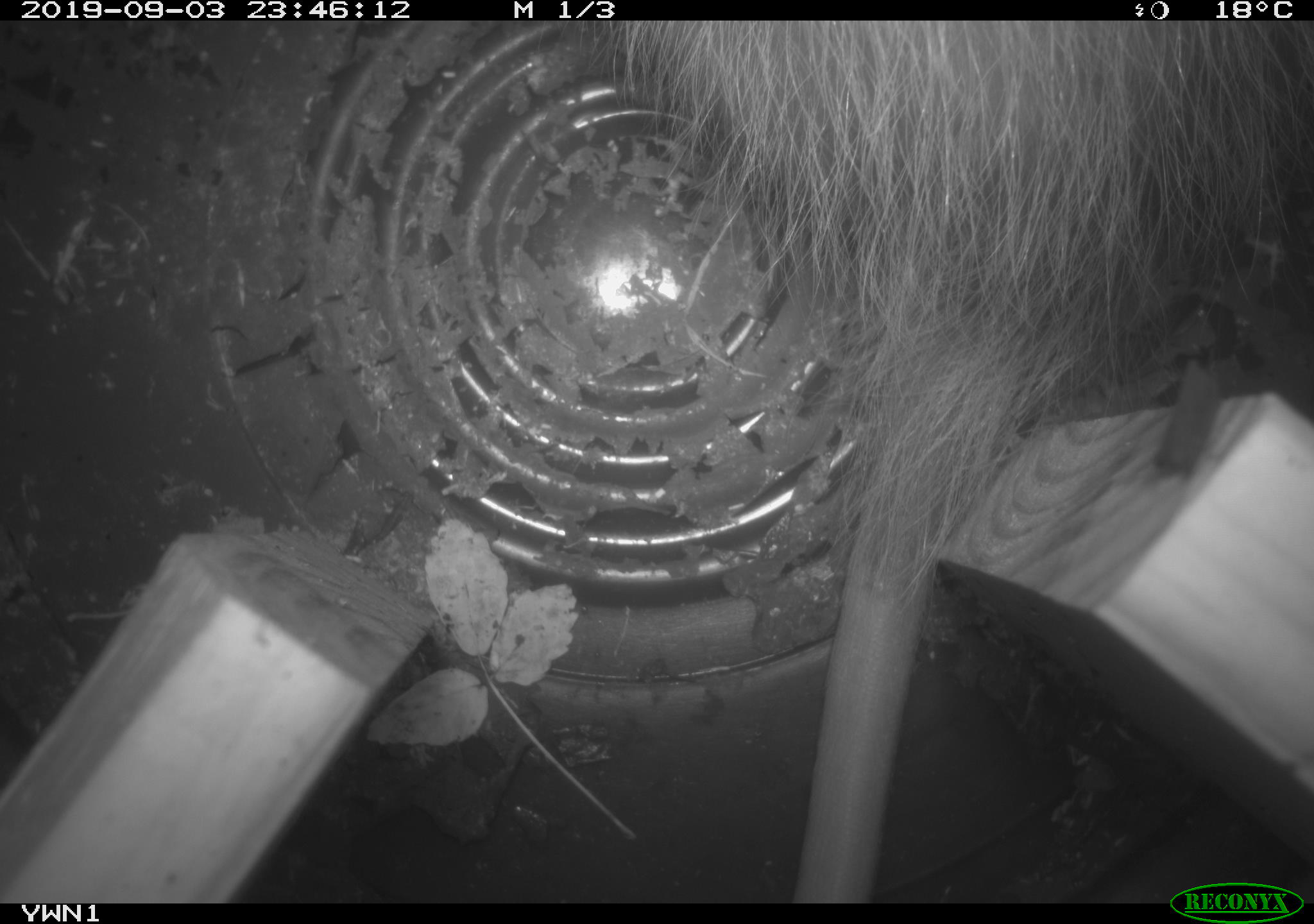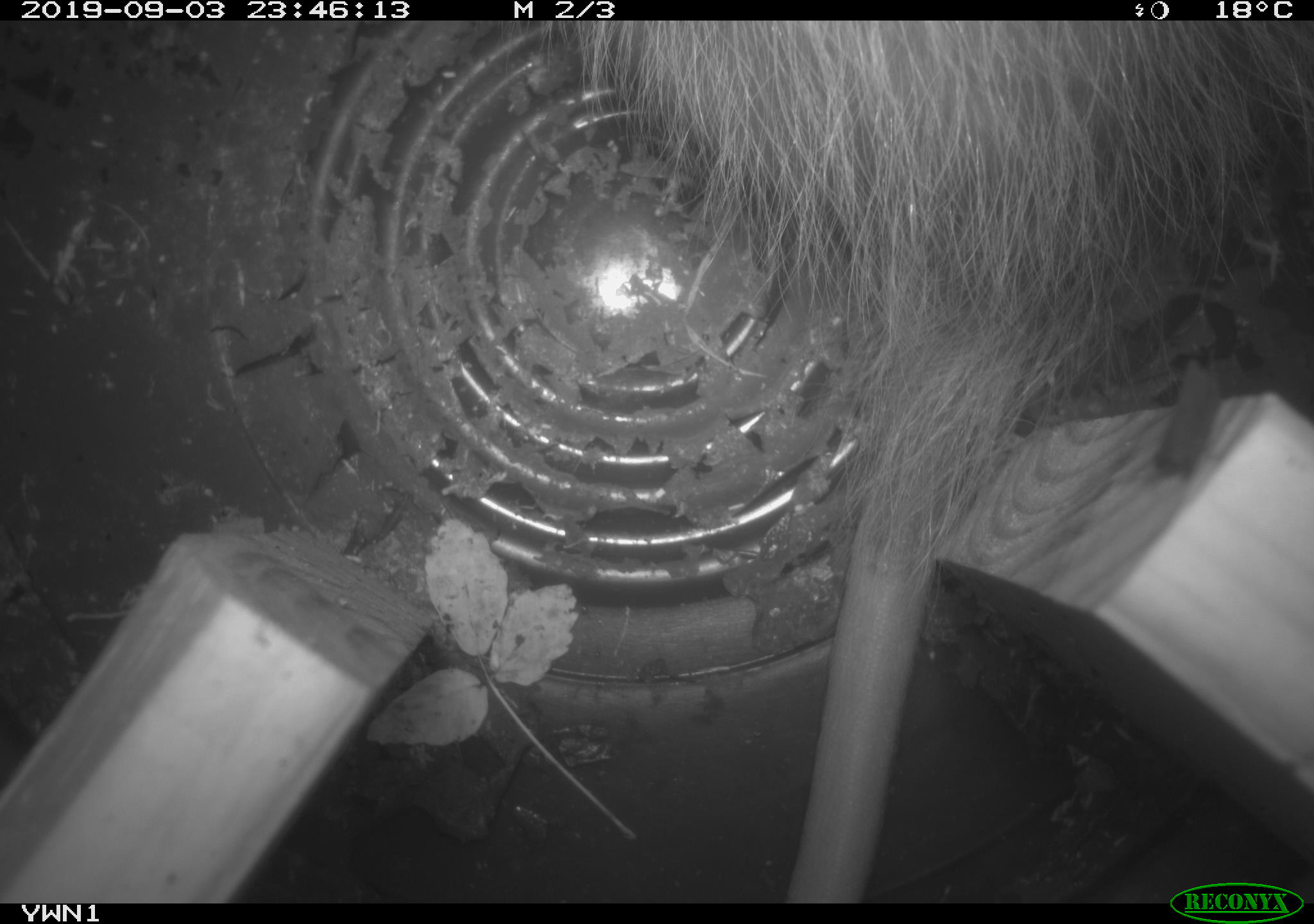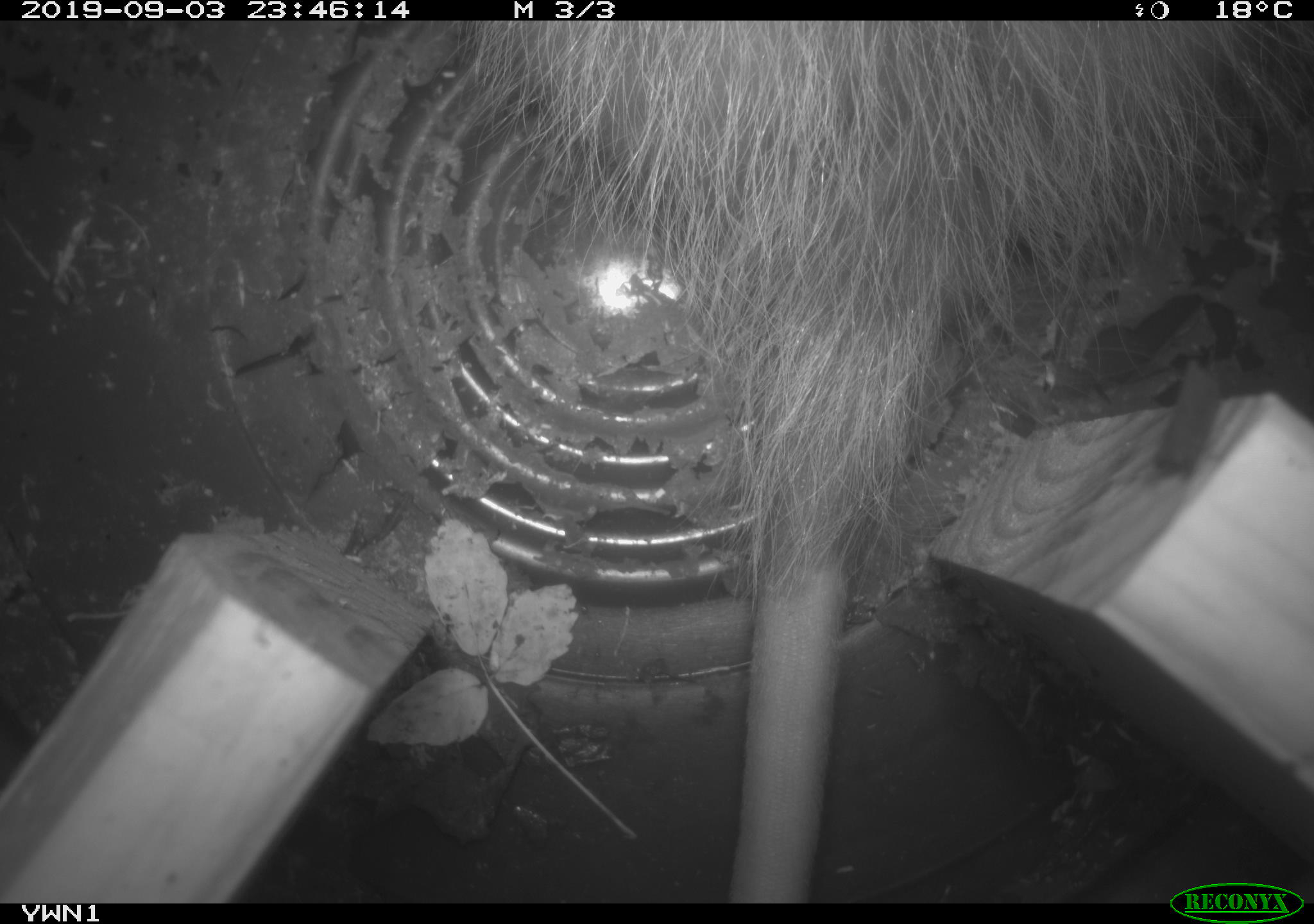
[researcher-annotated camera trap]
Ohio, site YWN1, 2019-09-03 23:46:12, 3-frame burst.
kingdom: Animalia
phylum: Chordata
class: Mammalia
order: Didelphimorphia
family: Didelphidae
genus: Didelphis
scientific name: Didelphis virginiana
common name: virginia opossum